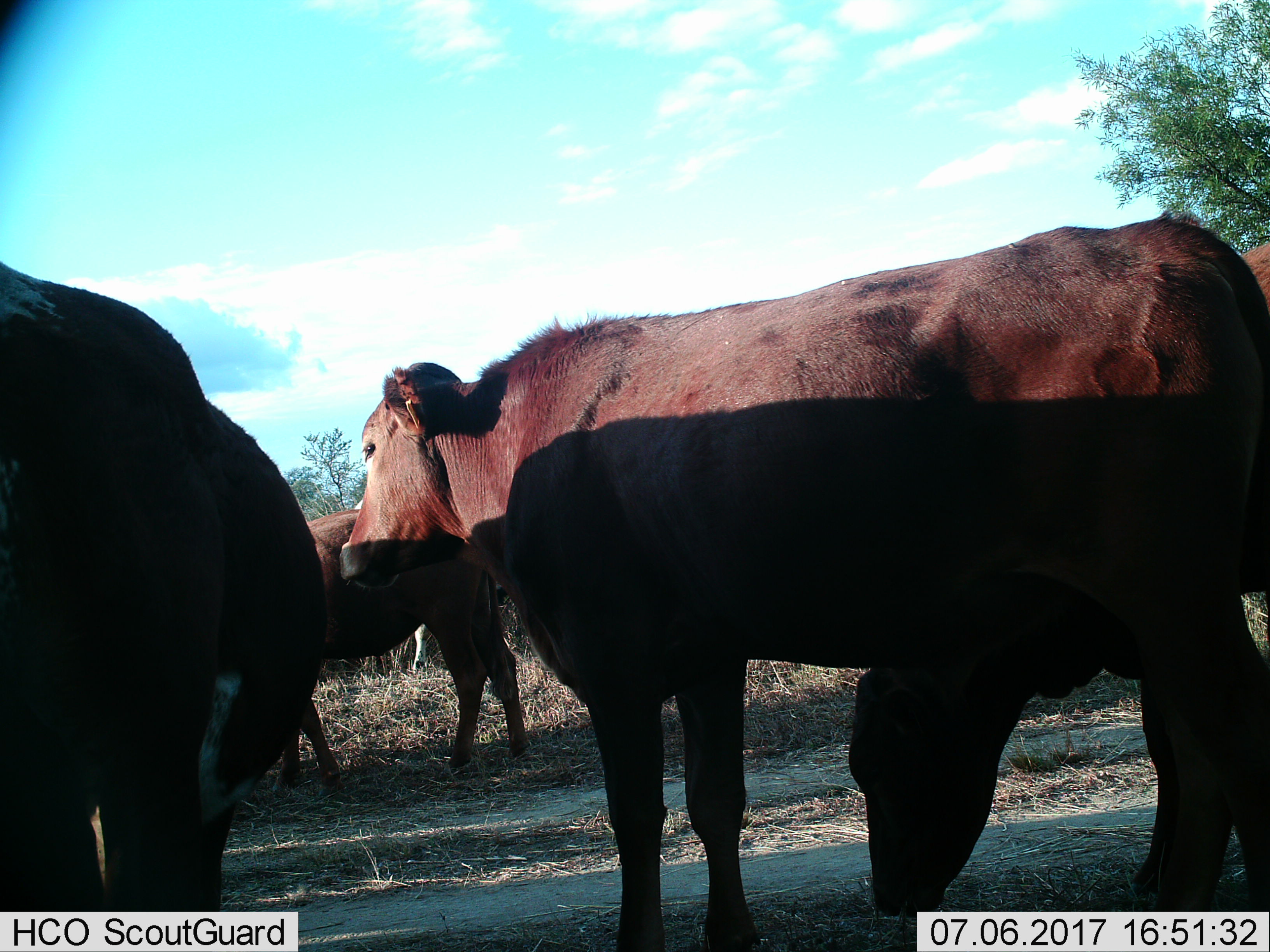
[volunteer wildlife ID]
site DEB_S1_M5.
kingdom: Animalia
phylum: Chordata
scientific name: Vertebrata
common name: domestic animal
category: domesticanimal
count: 5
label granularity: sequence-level